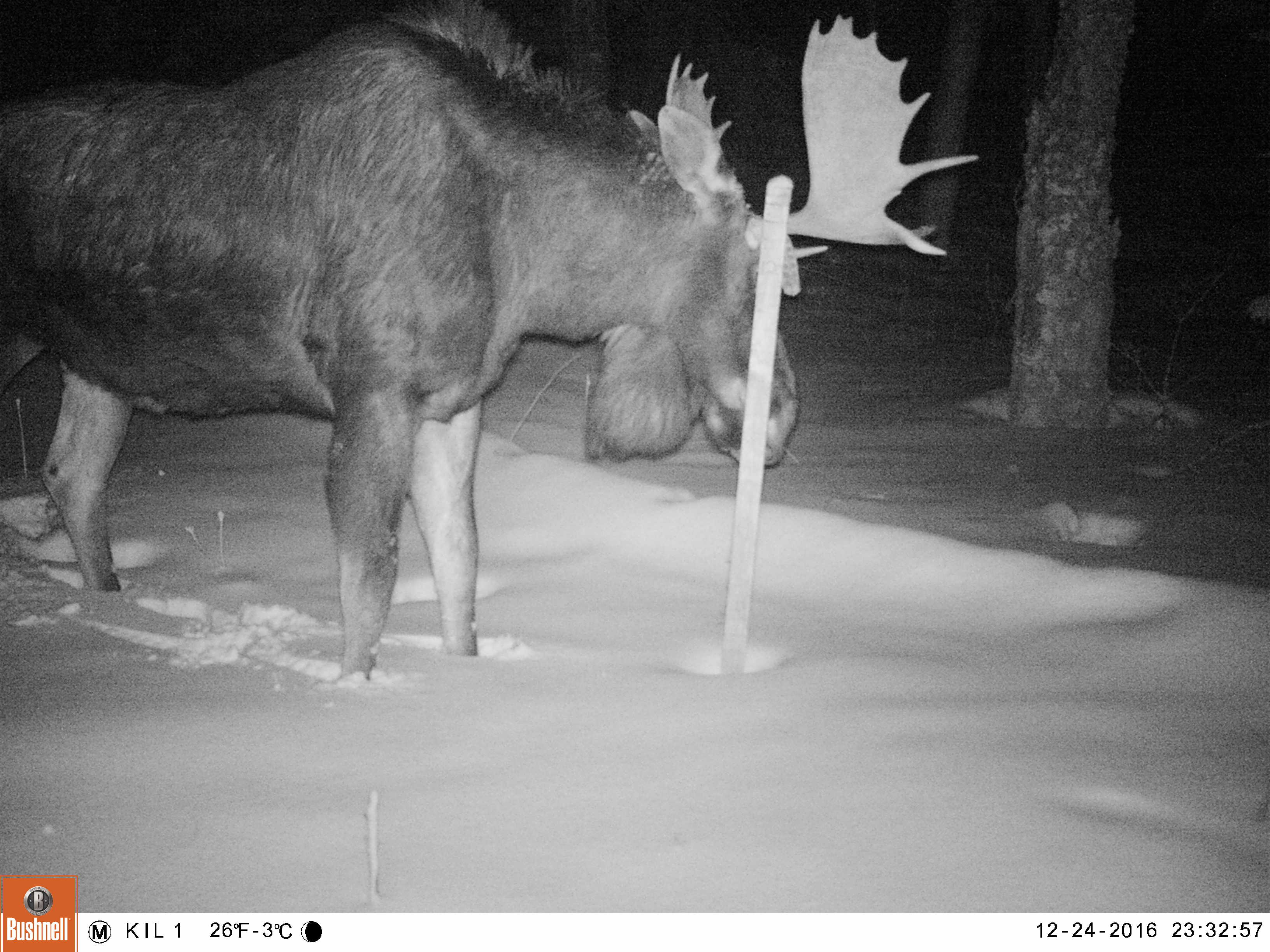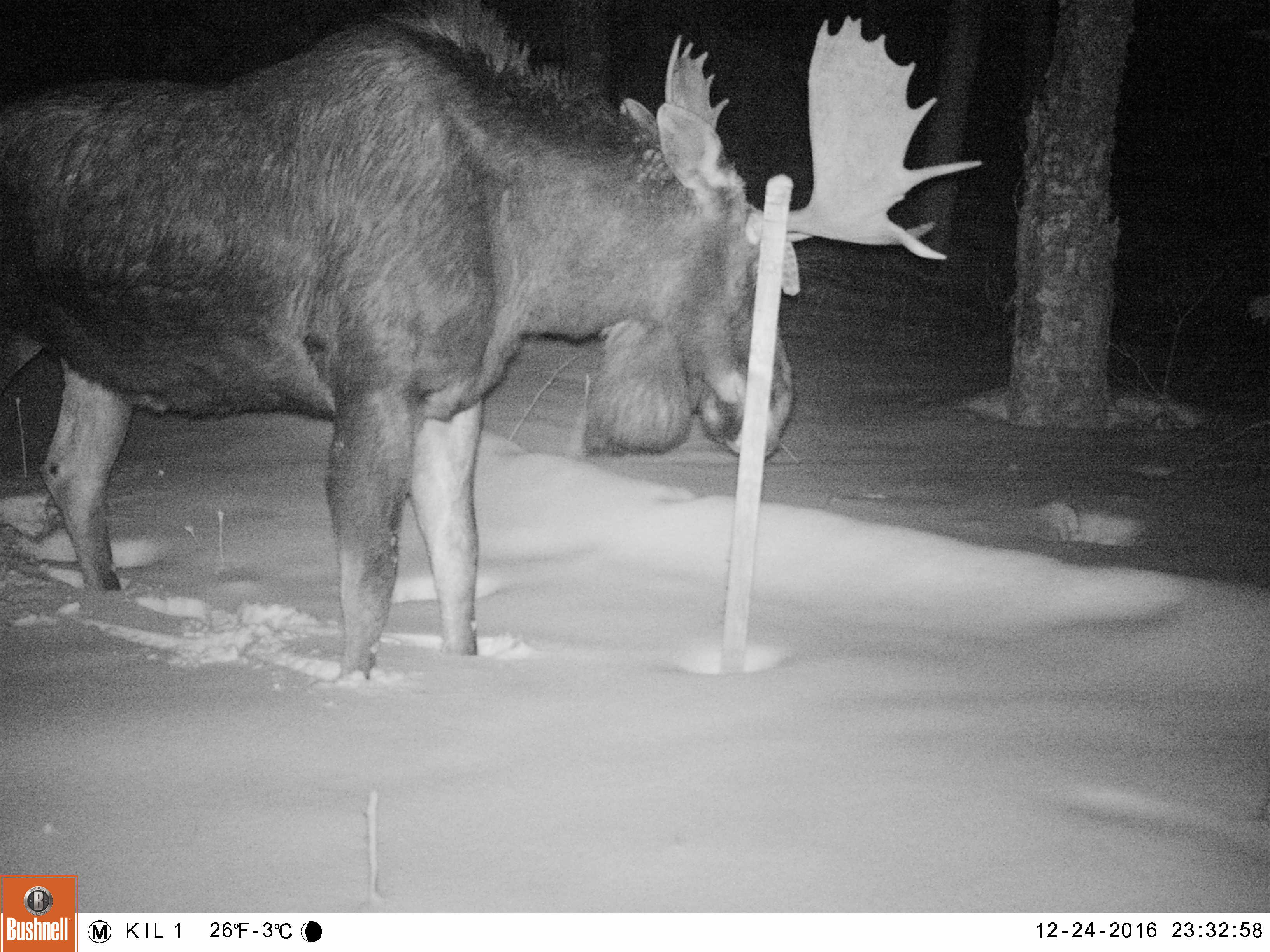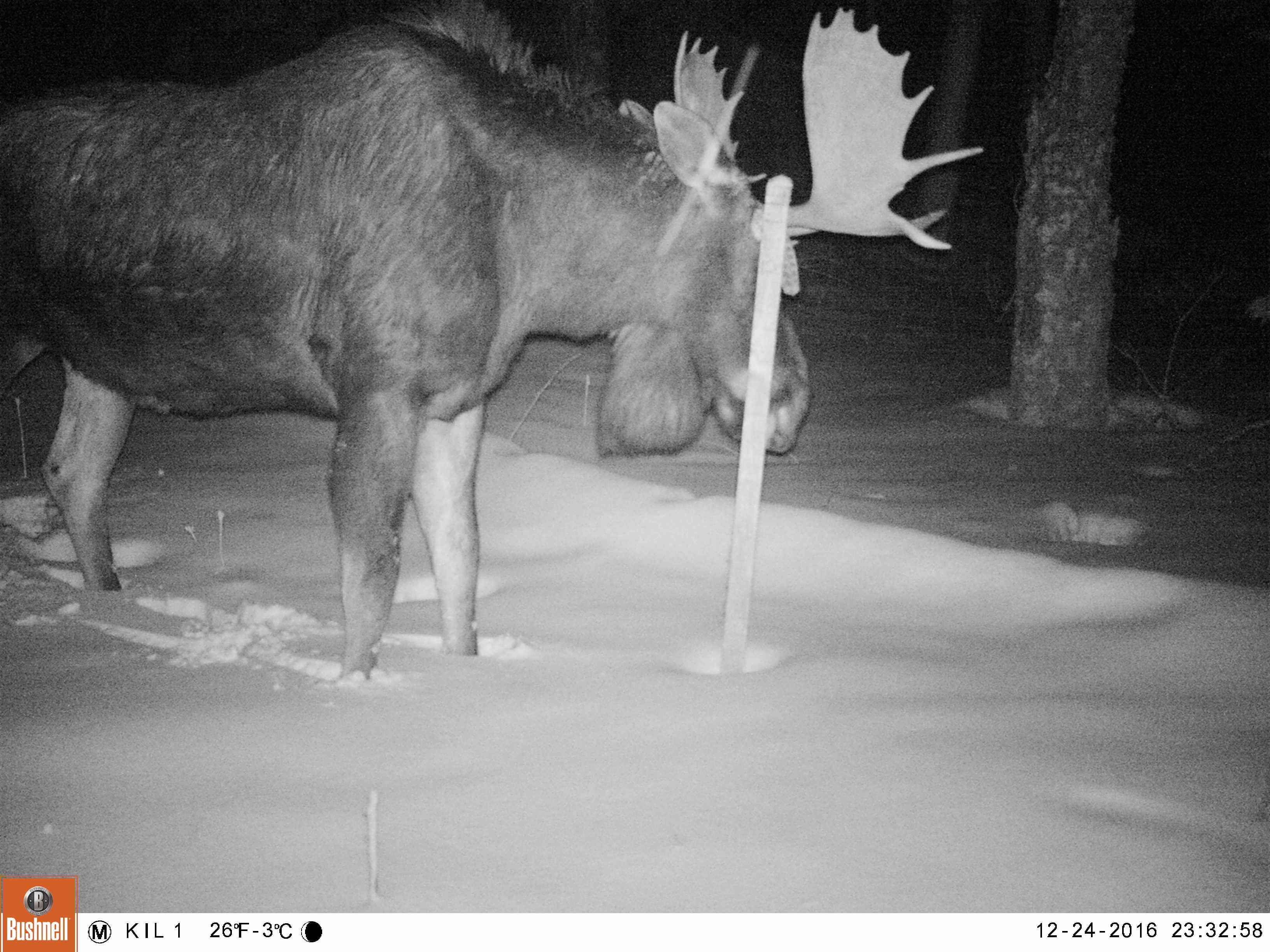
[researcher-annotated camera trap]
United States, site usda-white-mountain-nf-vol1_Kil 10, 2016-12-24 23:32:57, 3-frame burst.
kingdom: Animalia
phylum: Chordata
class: Mammalia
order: Artiodactyla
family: Cervidae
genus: Alces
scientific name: Alces alces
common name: moose